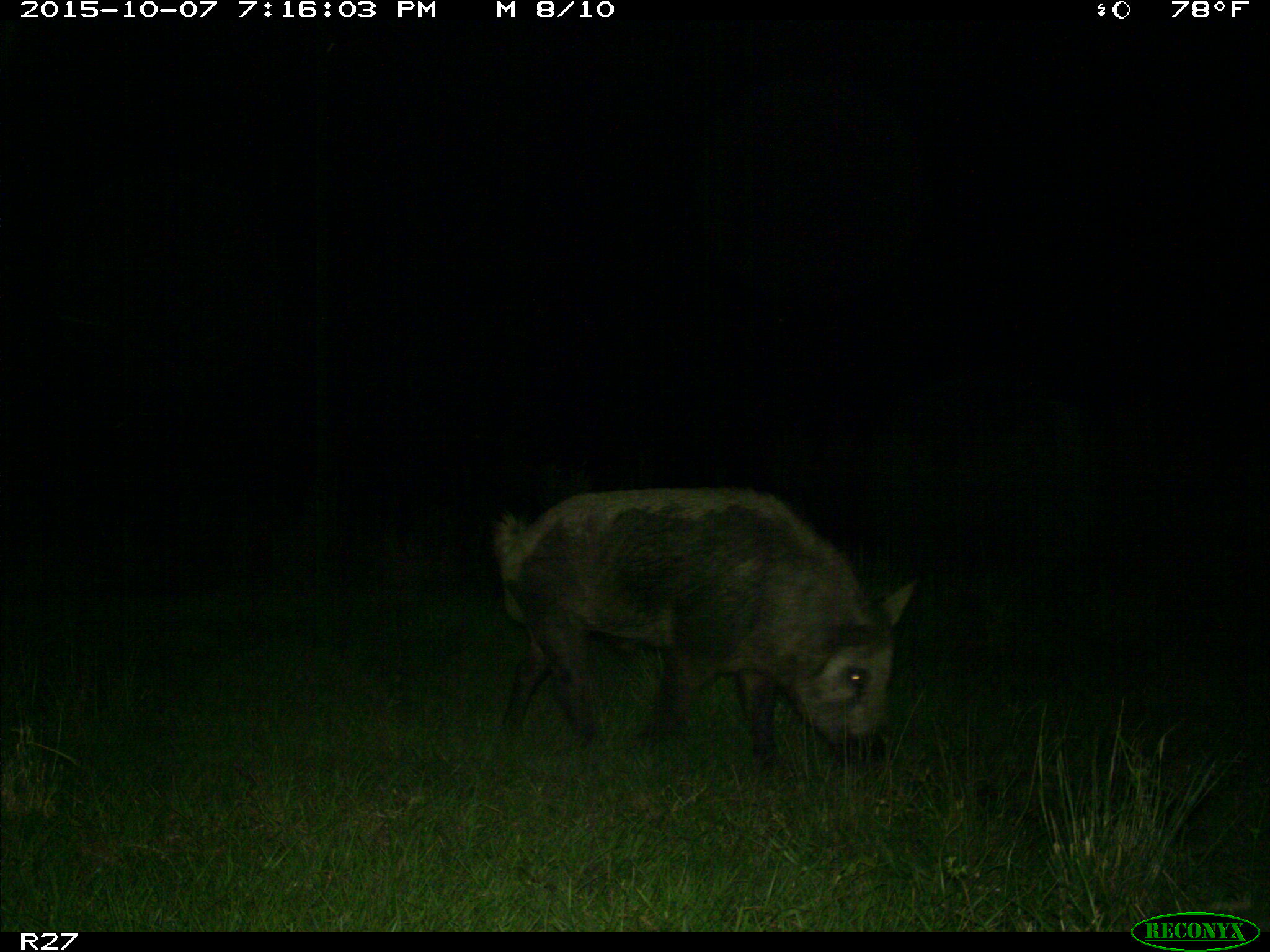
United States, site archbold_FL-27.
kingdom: Animalia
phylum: Chordata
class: Mammalia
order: Artiodactyla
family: Suidae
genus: Sus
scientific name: Sus scrofa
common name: wild boar